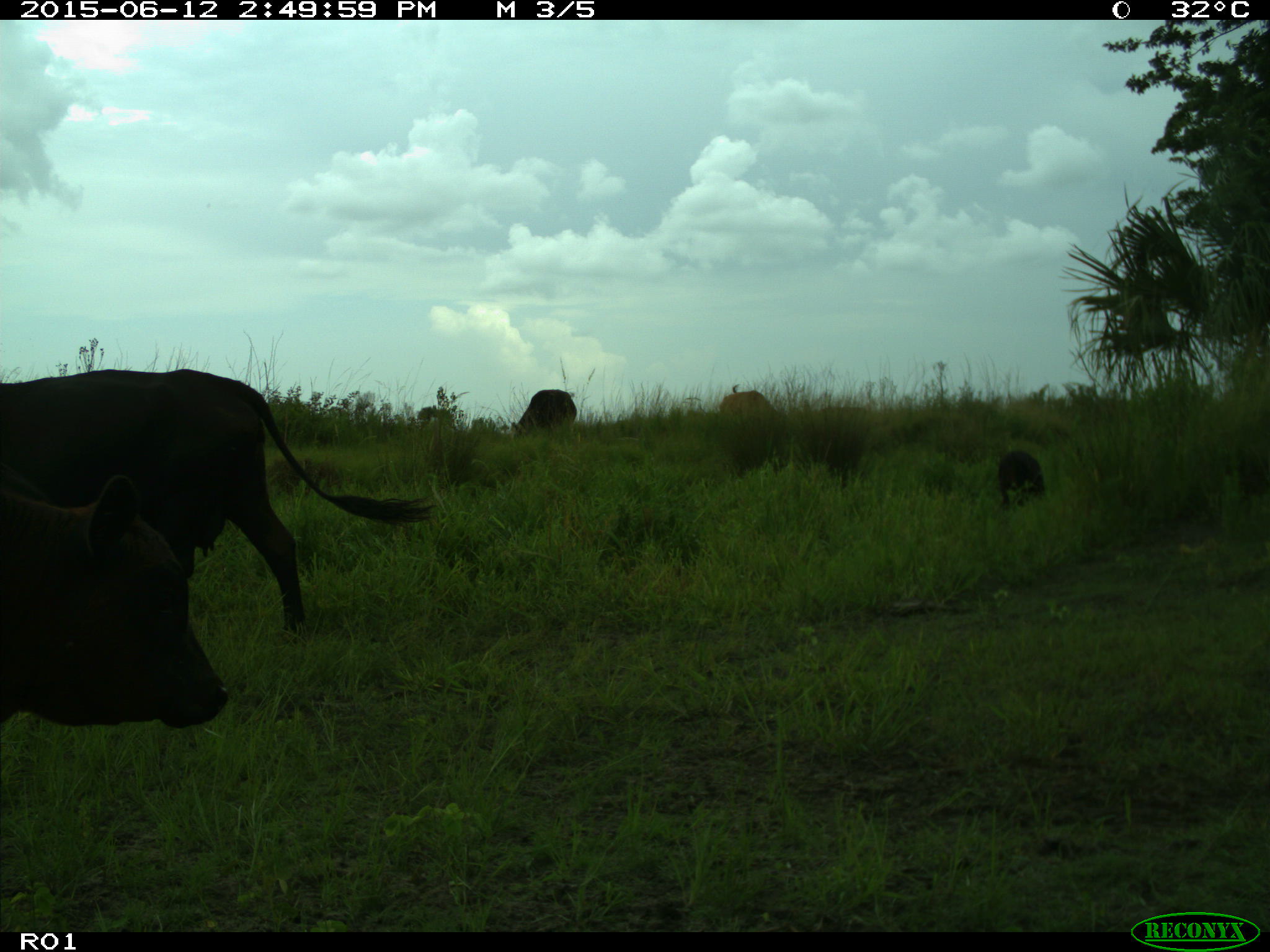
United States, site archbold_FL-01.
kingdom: Animalia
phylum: Chordata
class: Mammalia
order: Artiodactyla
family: Bovidae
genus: Bos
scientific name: Bos taurus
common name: domestic cow